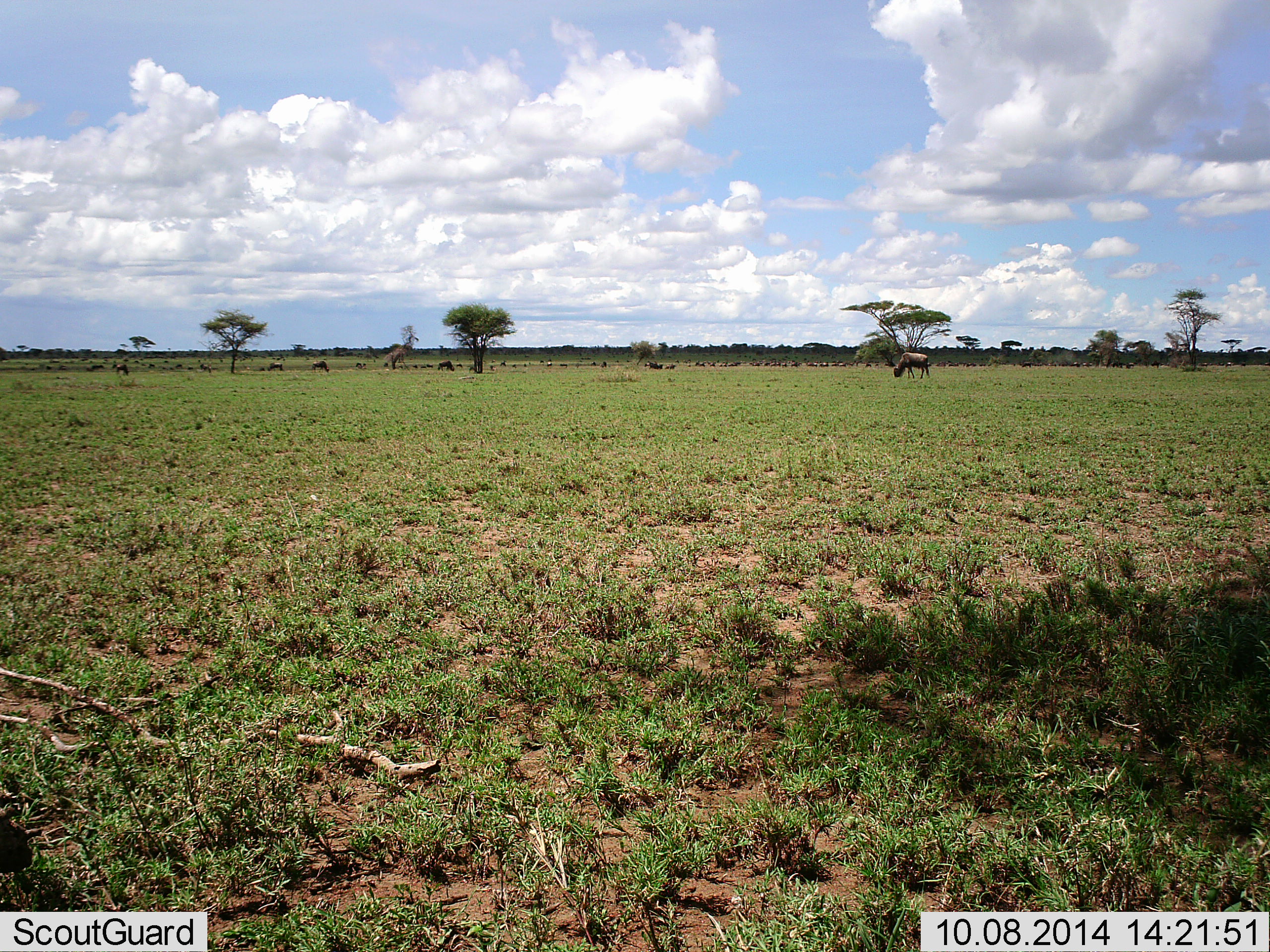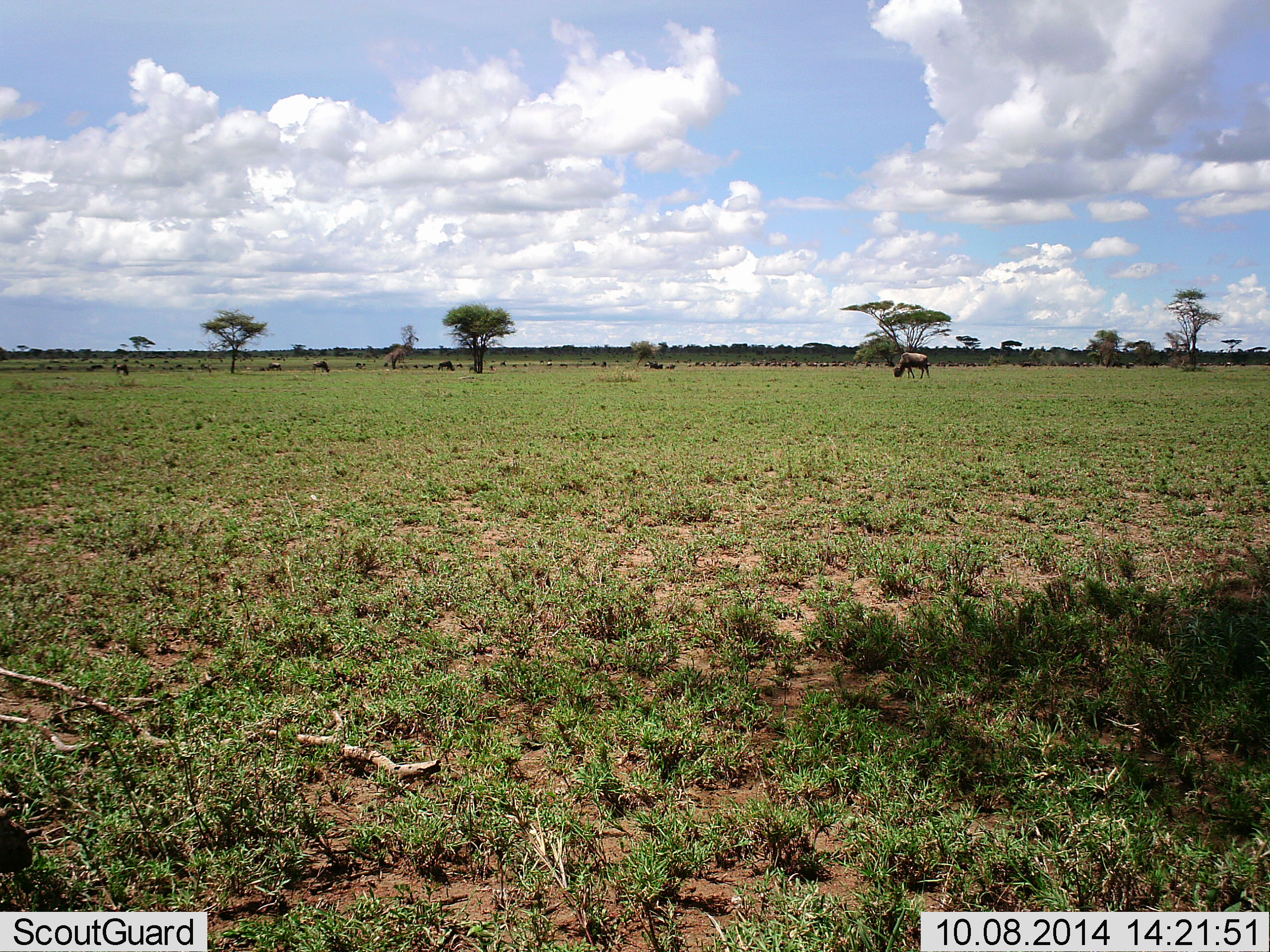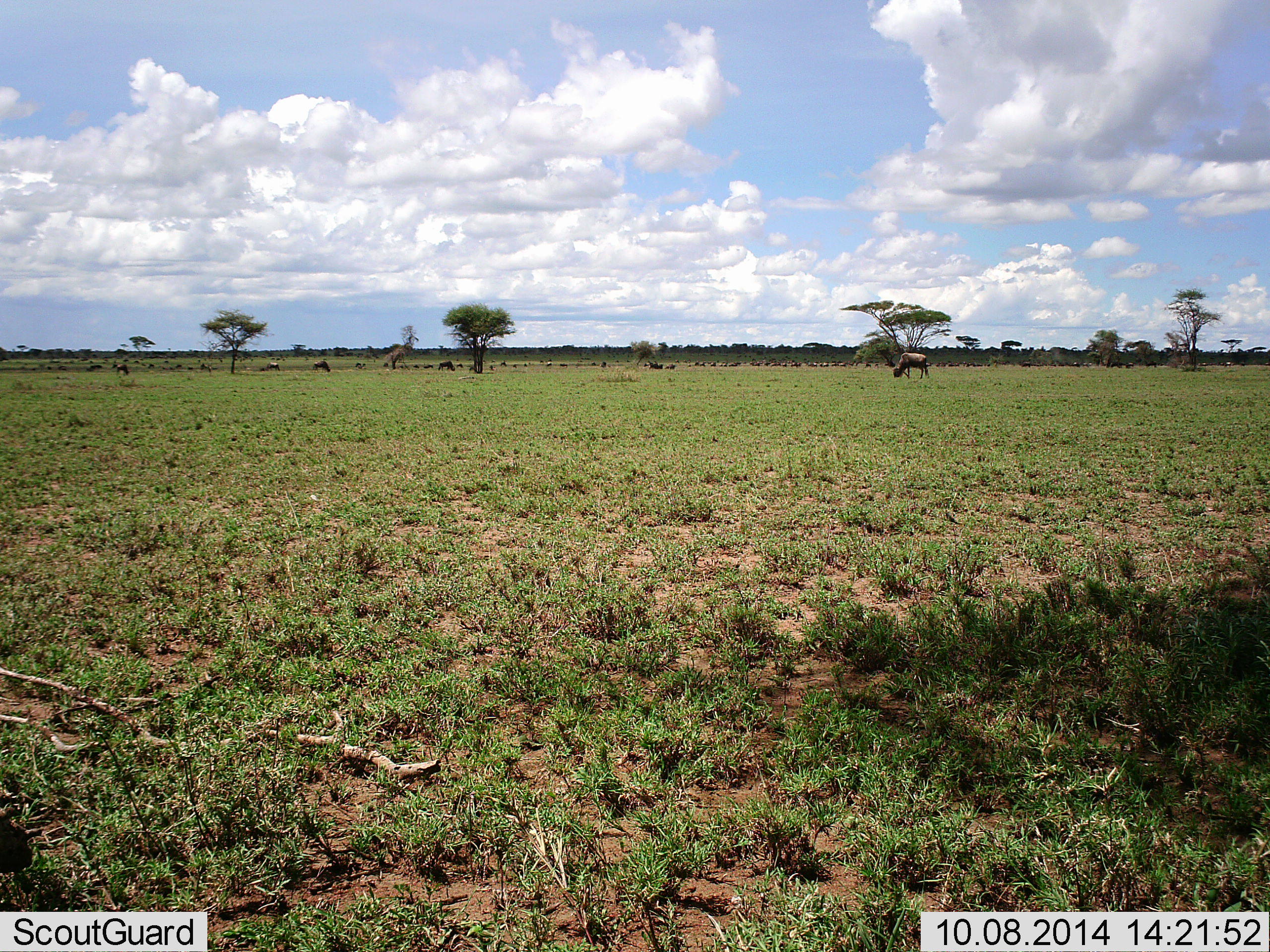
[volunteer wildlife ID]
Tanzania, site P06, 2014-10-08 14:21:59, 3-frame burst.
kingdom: Animalia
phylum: Chordata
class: Mammalia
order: Artiodactyla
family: Bovidae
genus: Connochaetes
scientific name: Connochaetes taurinus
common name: blue wildebeest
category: wildebeest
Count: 11-50.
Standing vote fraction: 10%.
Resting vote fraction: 0%.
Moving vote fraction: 10%.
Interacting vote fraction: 0%.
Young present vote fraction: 0%.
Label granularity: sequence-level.